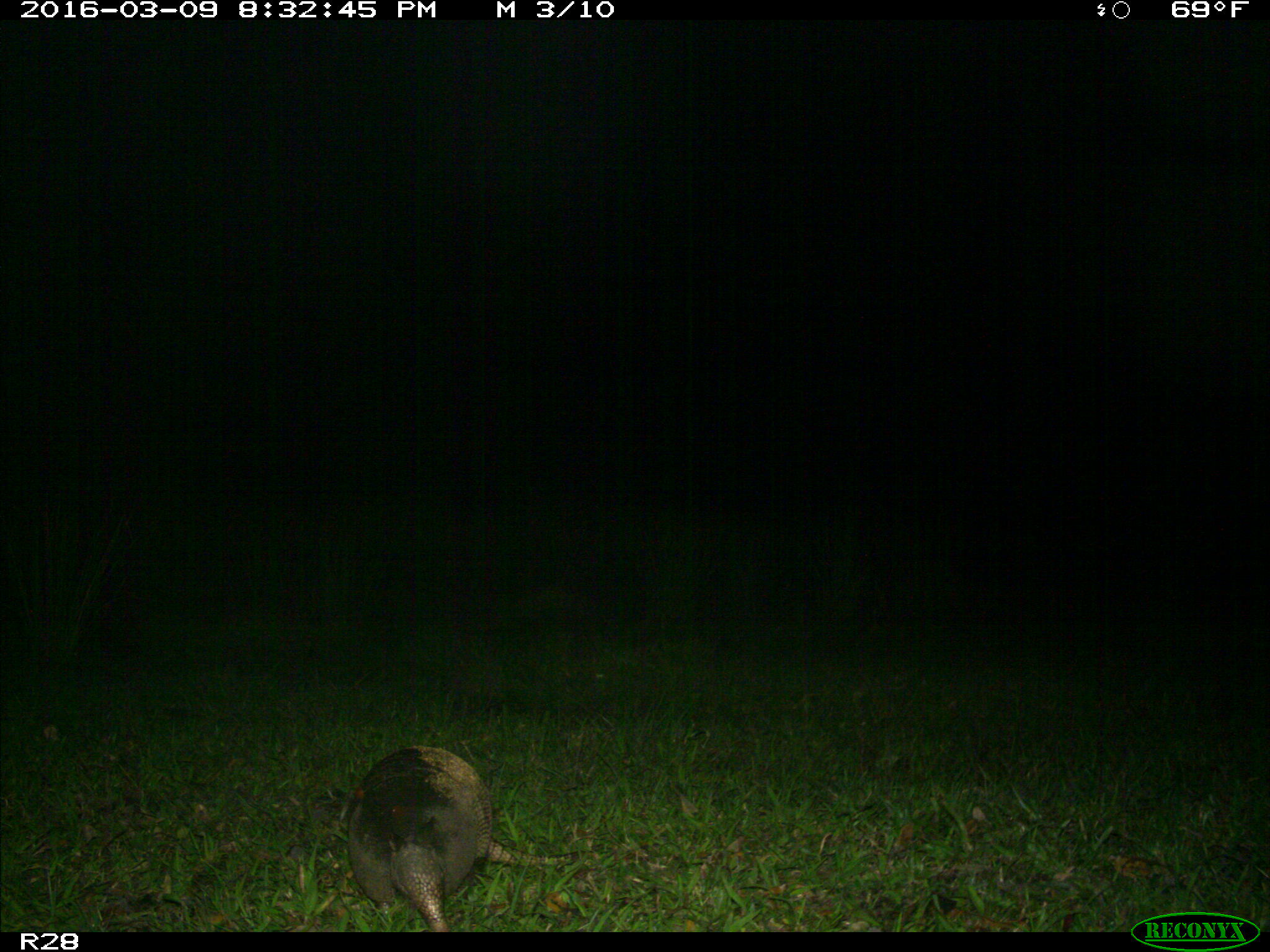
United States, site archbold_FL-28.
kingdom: Animalia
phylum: Chordata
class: Mammalia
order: Cingulata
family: Dasypodidae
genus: Dasypus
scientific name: Dasypus novemcinctus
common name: nine-banded armadillo